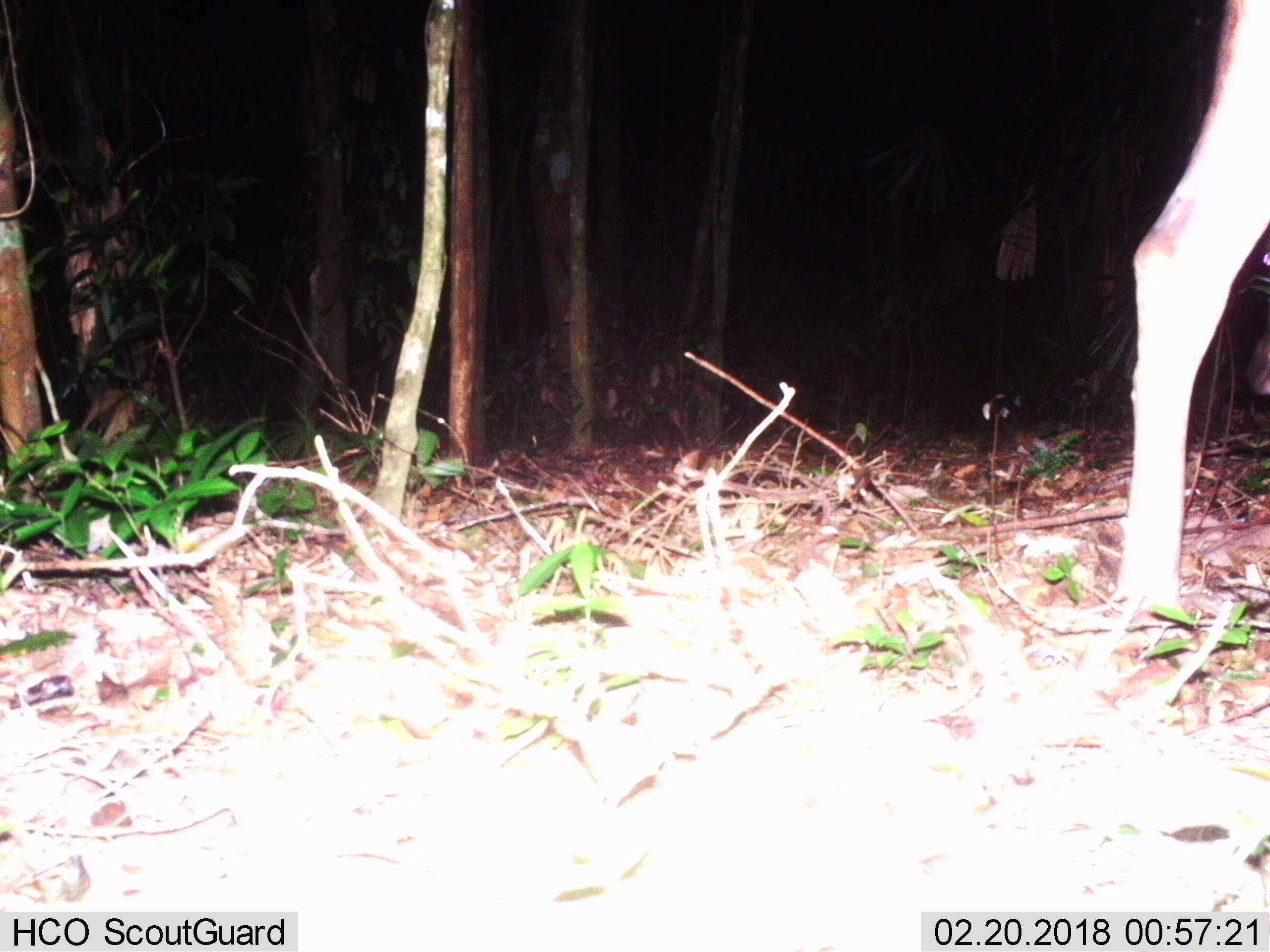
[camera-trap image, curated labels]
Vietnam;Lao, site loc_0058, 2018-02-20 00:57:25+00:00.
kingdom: Animalia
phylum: Chordata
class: Mammalia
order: Artiodactyla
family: Cervidae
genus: Rusa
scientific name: Rusa unicolor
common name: sambar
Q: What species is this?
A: Sambar (Rusa unicolor).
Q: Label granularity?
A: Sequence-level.